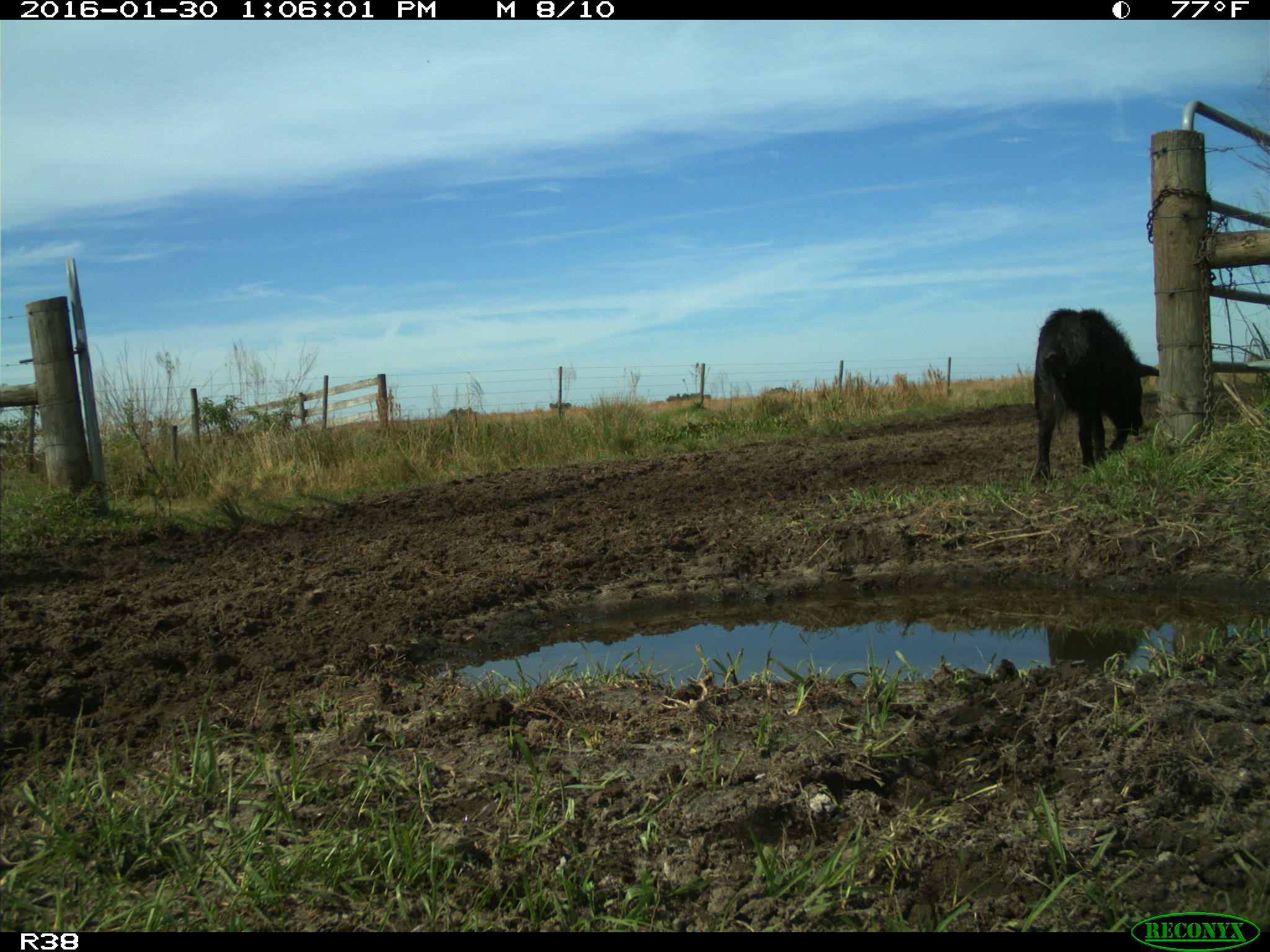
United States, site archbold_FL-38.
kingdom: Animalia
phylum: Chordata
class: Mammalia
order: Artiodactyla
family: Suidae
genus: Sus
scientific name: Sus scrofa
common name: wild boar